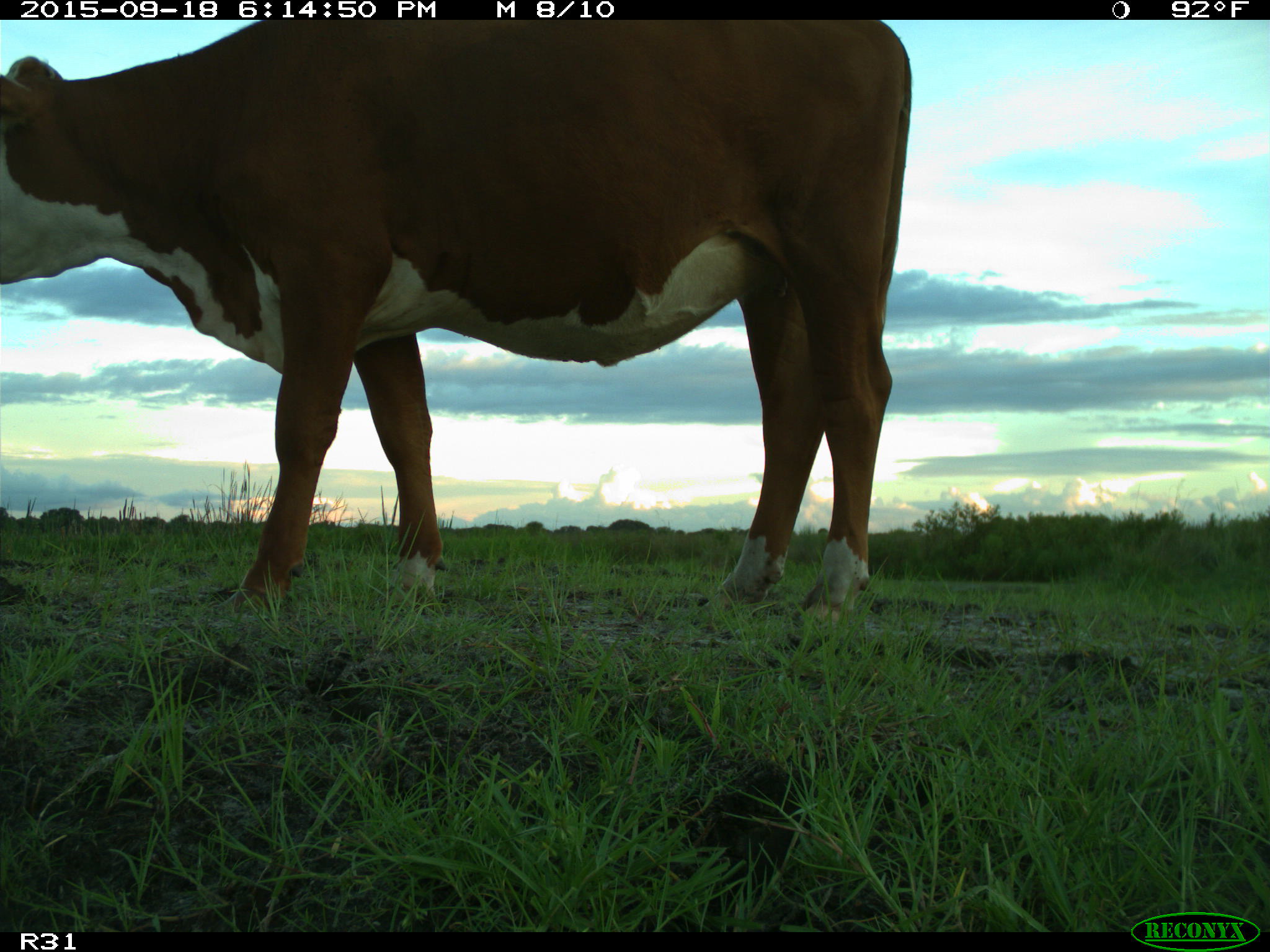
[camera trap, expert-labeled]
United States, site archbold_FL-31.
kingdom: Animalia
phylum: Chordata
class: Mammalia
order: Artiodactyla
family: Bovidae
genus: Bos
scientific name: Bos taurus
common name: domestic cow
Bos taurus (domestic cow).